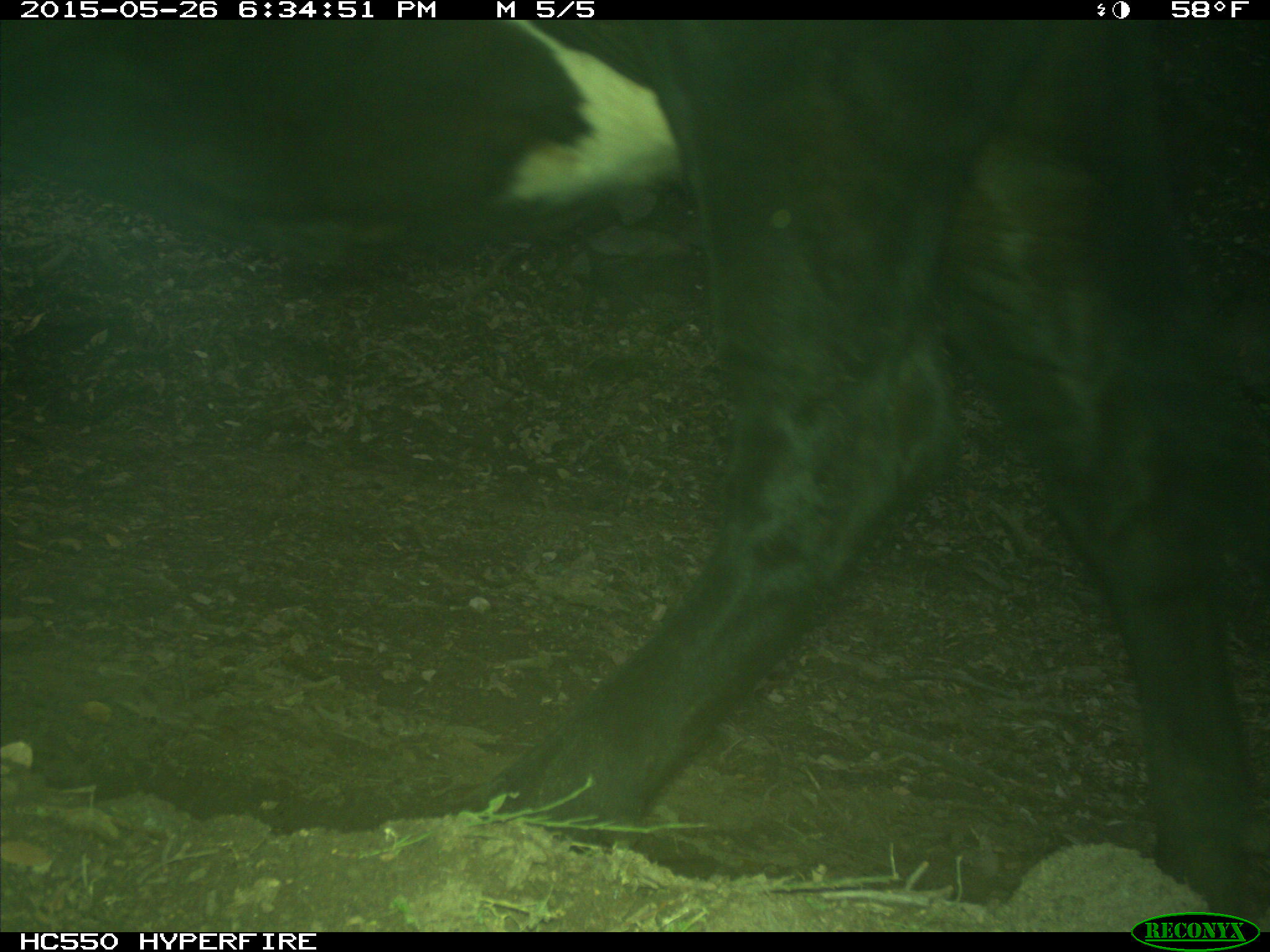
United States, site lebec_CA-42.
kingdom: Animalia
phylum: Chordata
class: Mammalia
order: Artiodactyla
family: Bovidae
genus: Bos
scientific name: Bos taurus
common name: domestic cow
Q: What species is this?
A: Bos taurus (domestic cow).